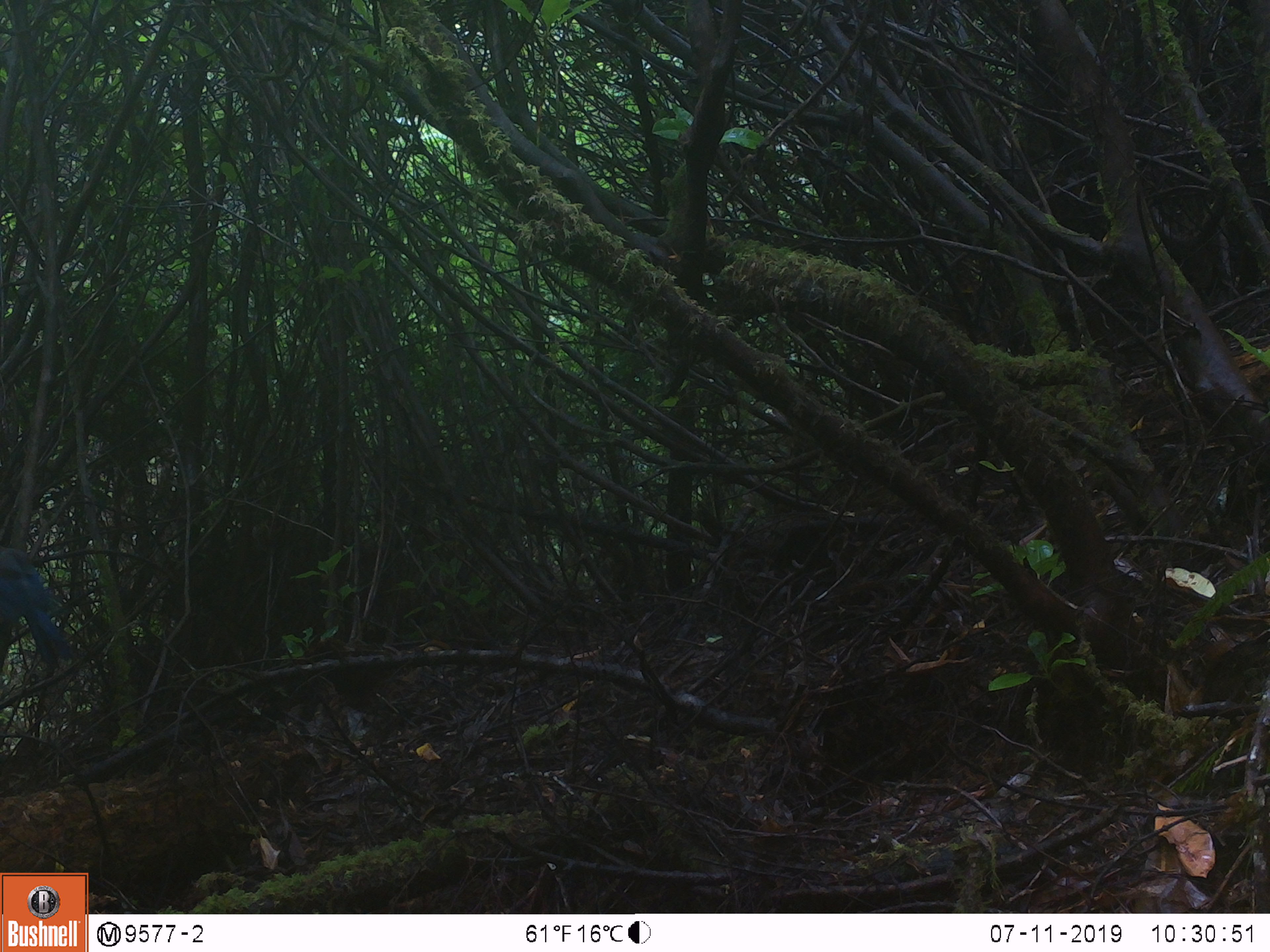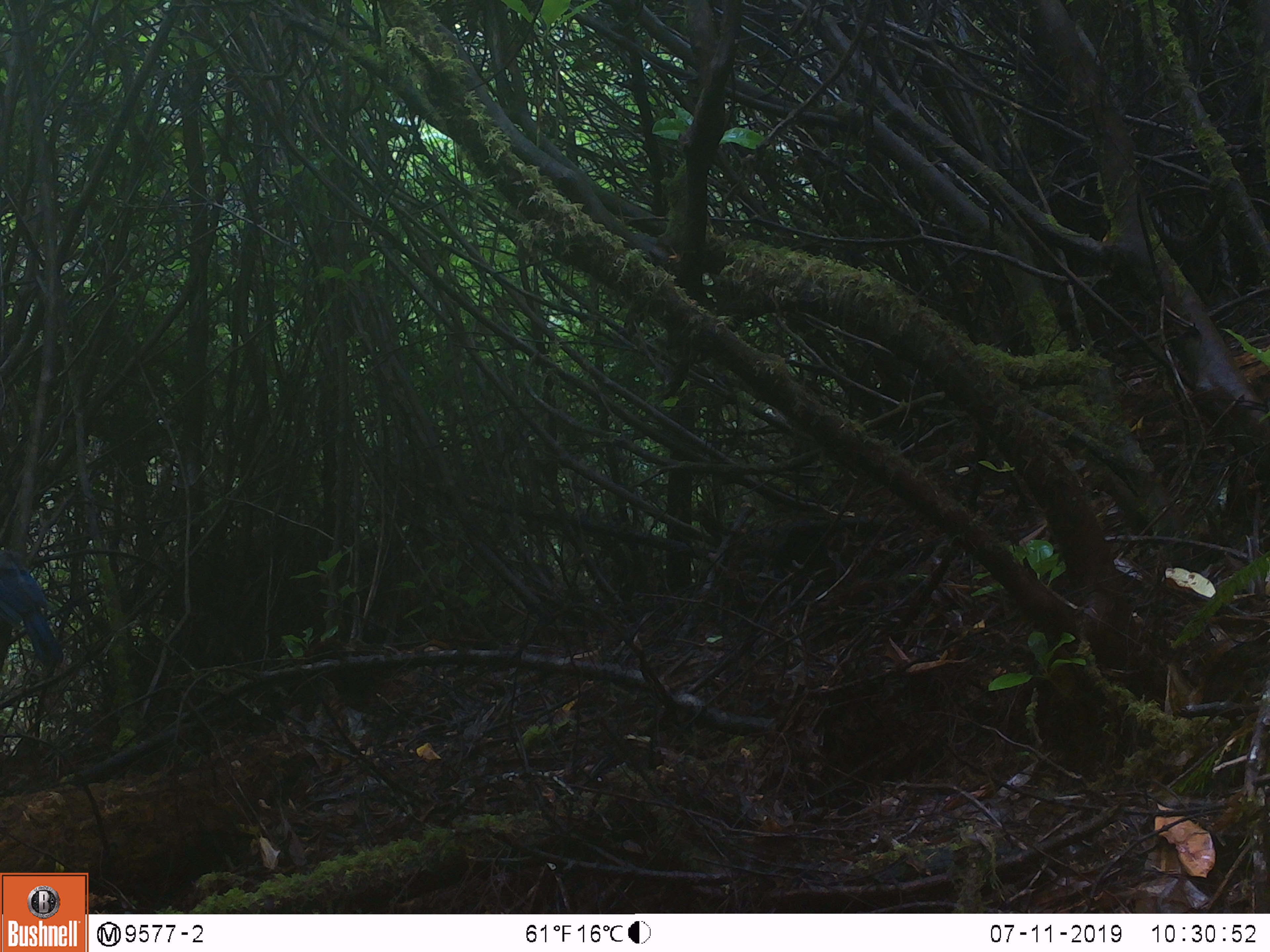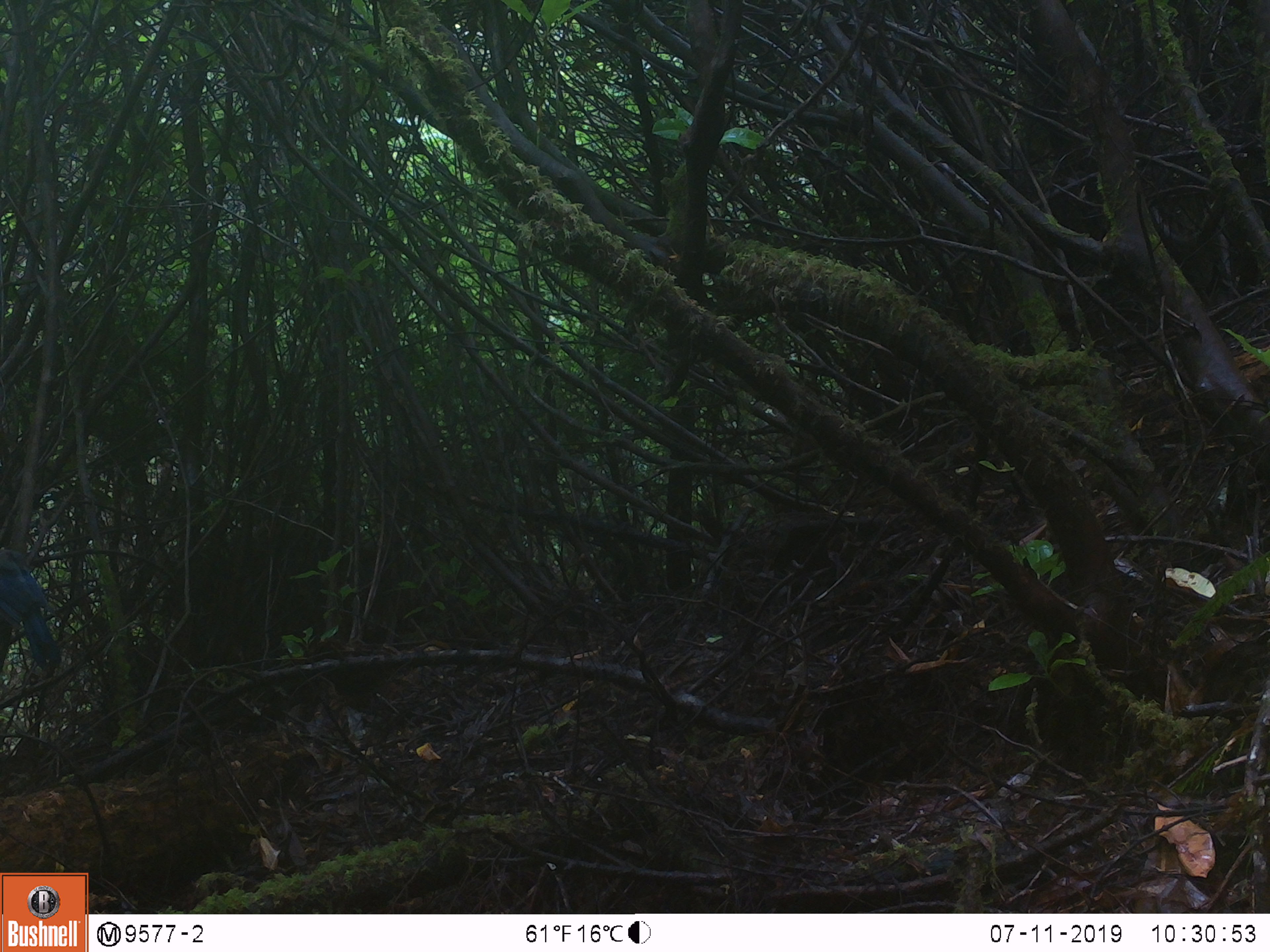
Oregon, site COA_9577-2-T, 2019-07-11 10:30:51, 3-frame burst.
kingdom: Animalia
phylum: Chordata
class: Aves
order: Passeriformes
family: Corvidae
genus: Cyanocitta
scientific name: Cyanocitta stelleri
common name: steller's jay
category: stellers jay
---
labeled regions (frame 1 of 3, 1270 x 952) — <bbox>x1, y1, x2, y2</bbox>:
stellers jay: <bbox>0, 537, 75, 666</bbox>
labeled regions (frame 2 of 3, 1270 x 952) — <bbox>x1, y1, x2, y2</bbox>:
stellers jay: <bbox>0, 546, 67, 678</bbox>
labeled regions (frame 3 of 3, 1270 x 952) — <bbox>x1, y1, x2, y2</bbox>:
stellers jay: <bbox>1, 542, 60, 669</bbox>